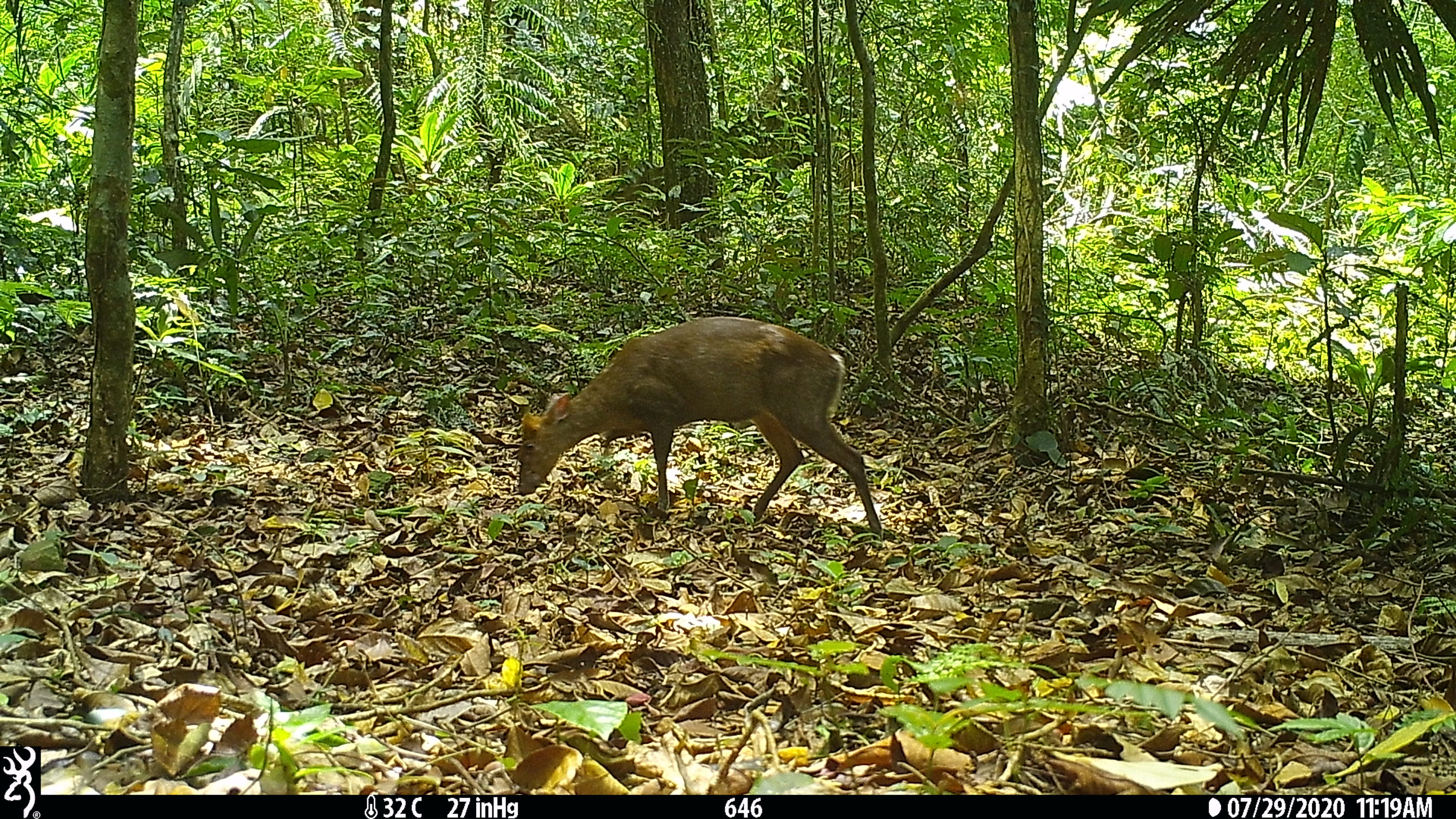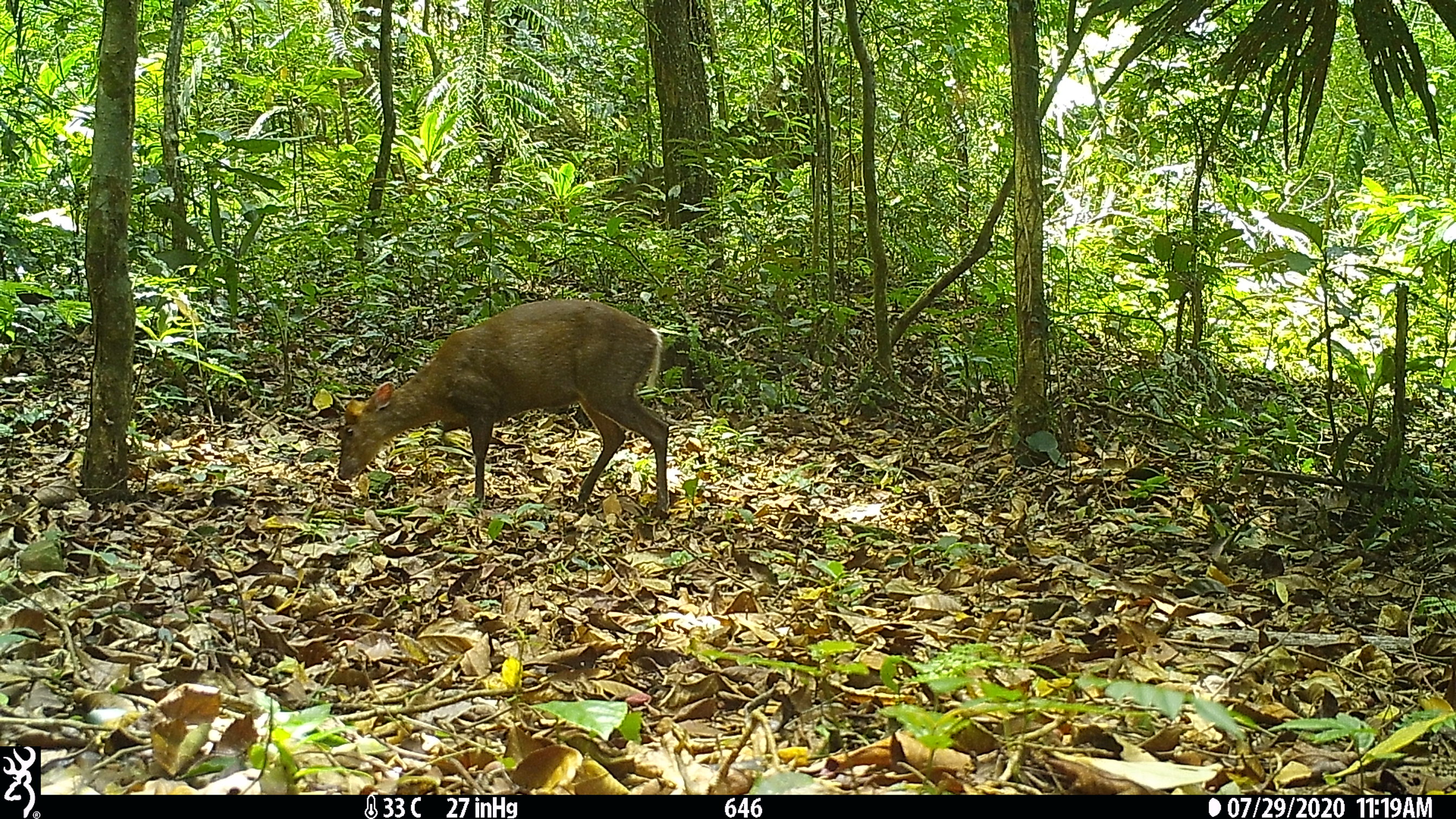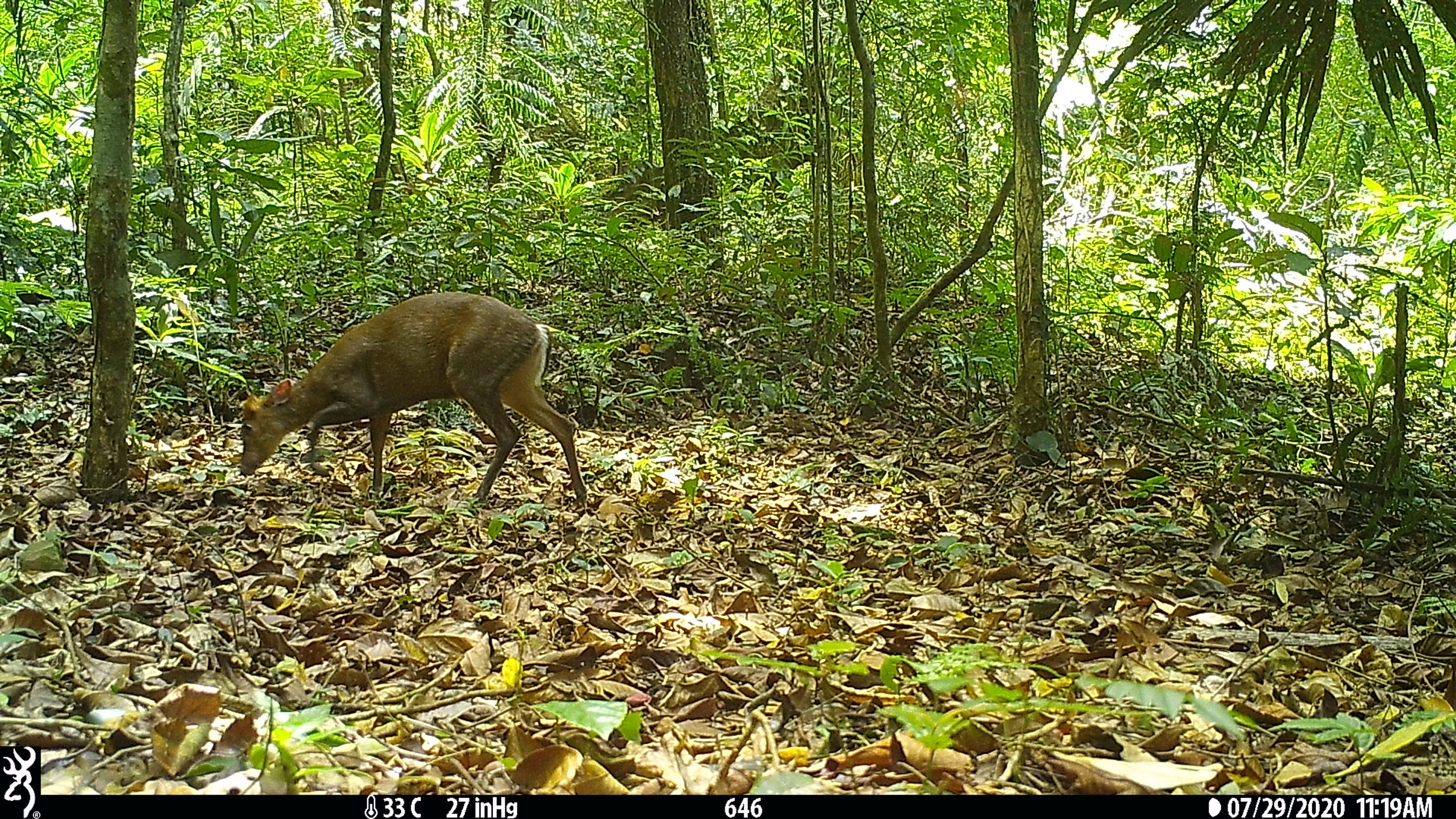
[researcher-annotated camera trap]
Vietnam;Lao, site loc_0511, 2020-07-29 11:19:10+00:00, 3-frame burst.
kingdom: Animalia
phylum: Chordata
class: Mammalia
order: Artiodactyla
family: Cervidae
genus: Muntiacus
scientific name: Muntiacus rooseveltorum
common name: roosevelt's muntjac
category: roosevelts muntjac group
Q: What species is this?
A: Roosevelts muntjac group (roosevelt's muntjac) (Muntiacus rooseveltorum).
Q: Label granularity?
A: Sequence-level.